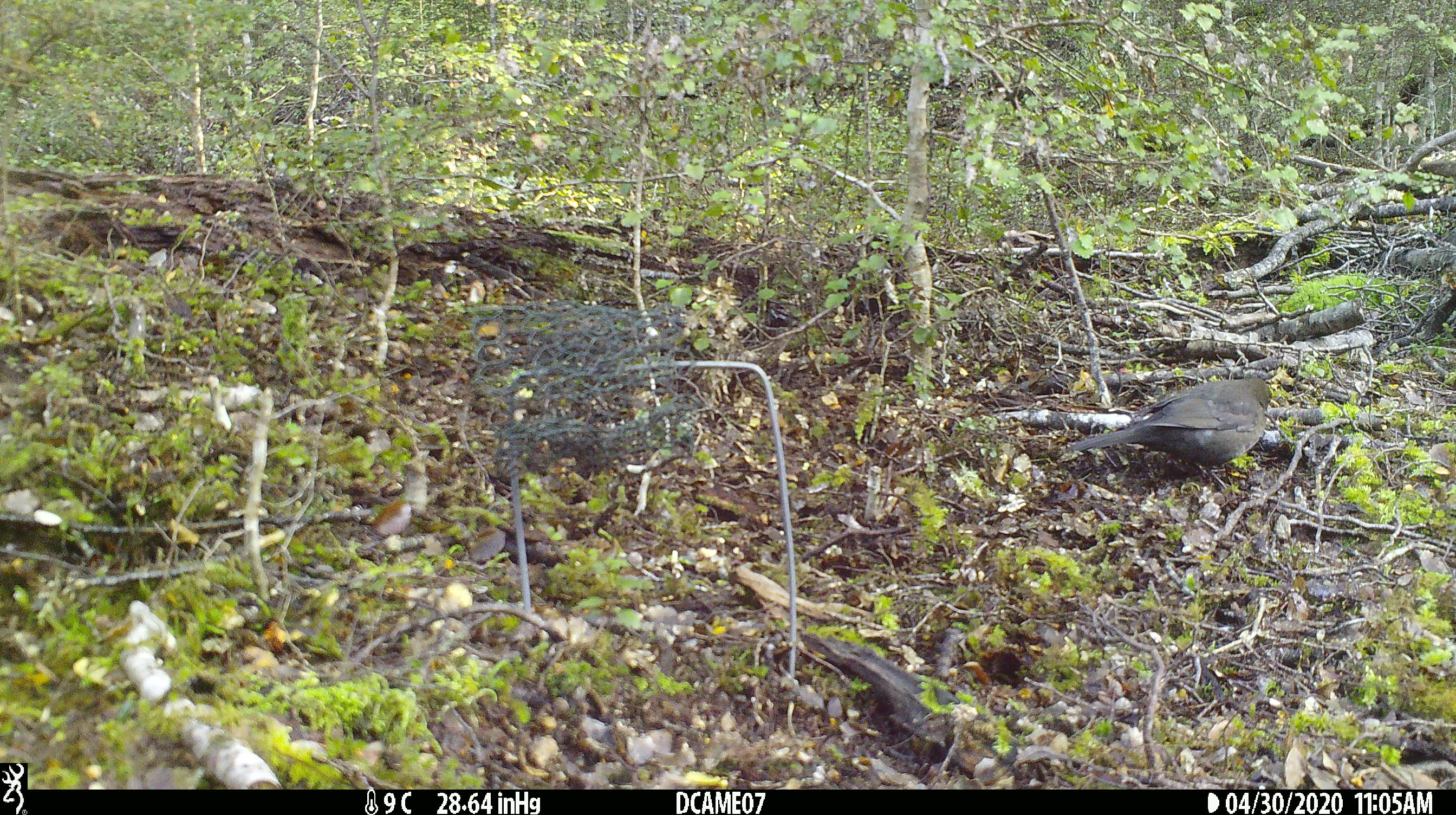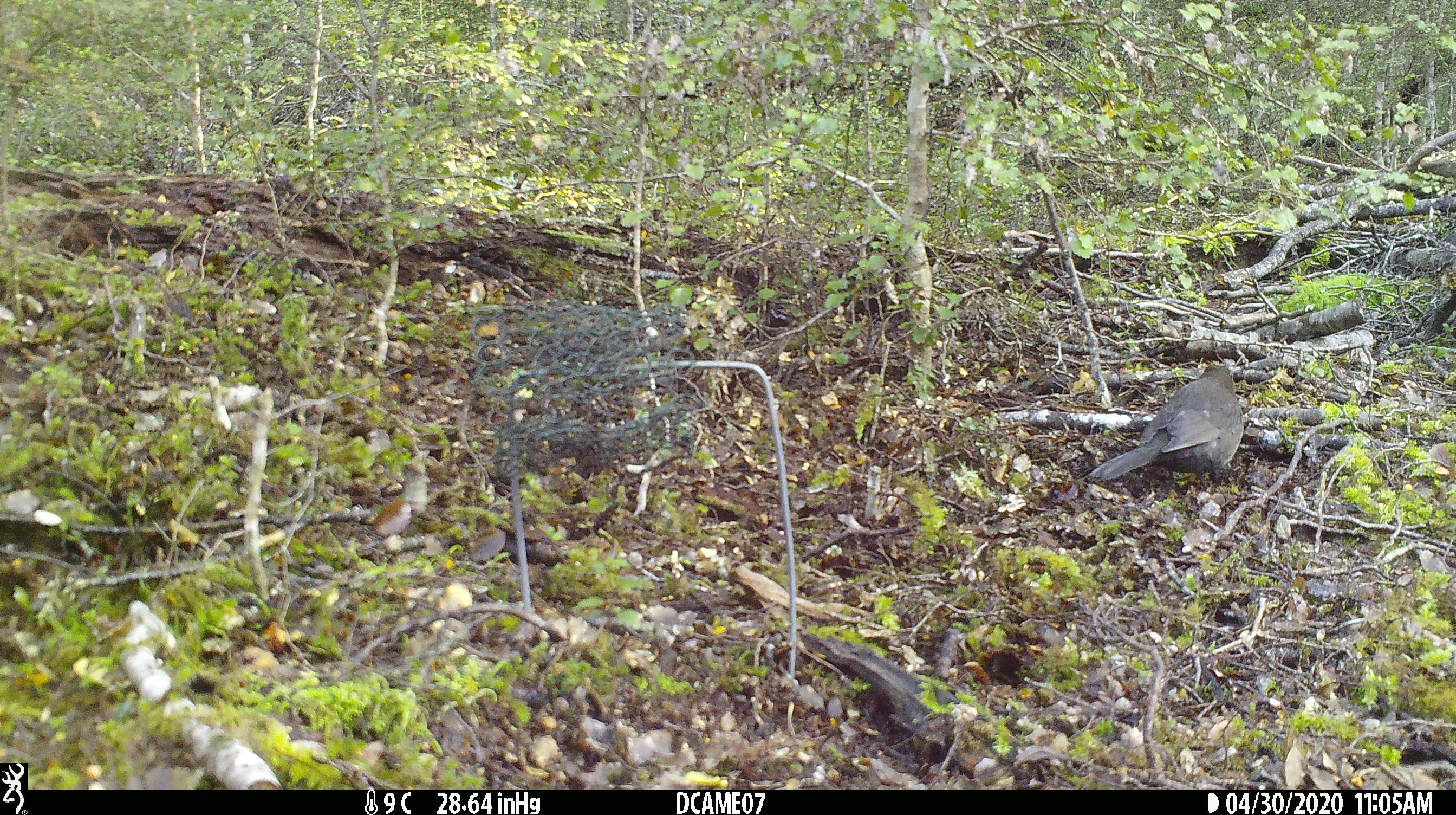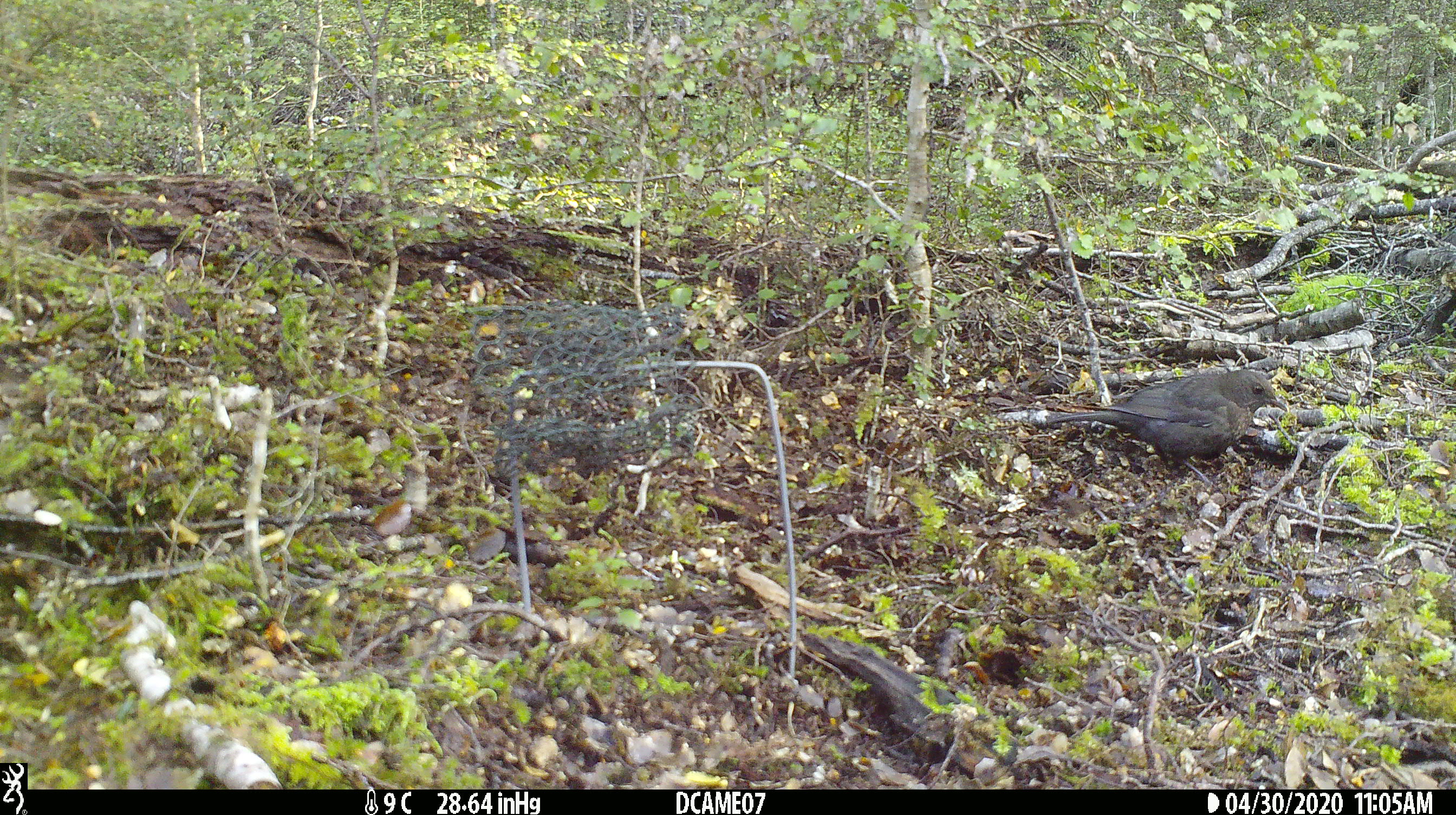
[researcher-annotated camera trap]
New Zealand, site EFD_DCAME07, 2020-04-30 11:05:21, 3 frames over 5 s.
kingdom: Animalia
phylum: Chordata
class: Aves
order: Passeriformes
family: Turdidae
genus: Turdus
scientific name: Turdus merula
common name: eurasian blackbird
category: blackbird